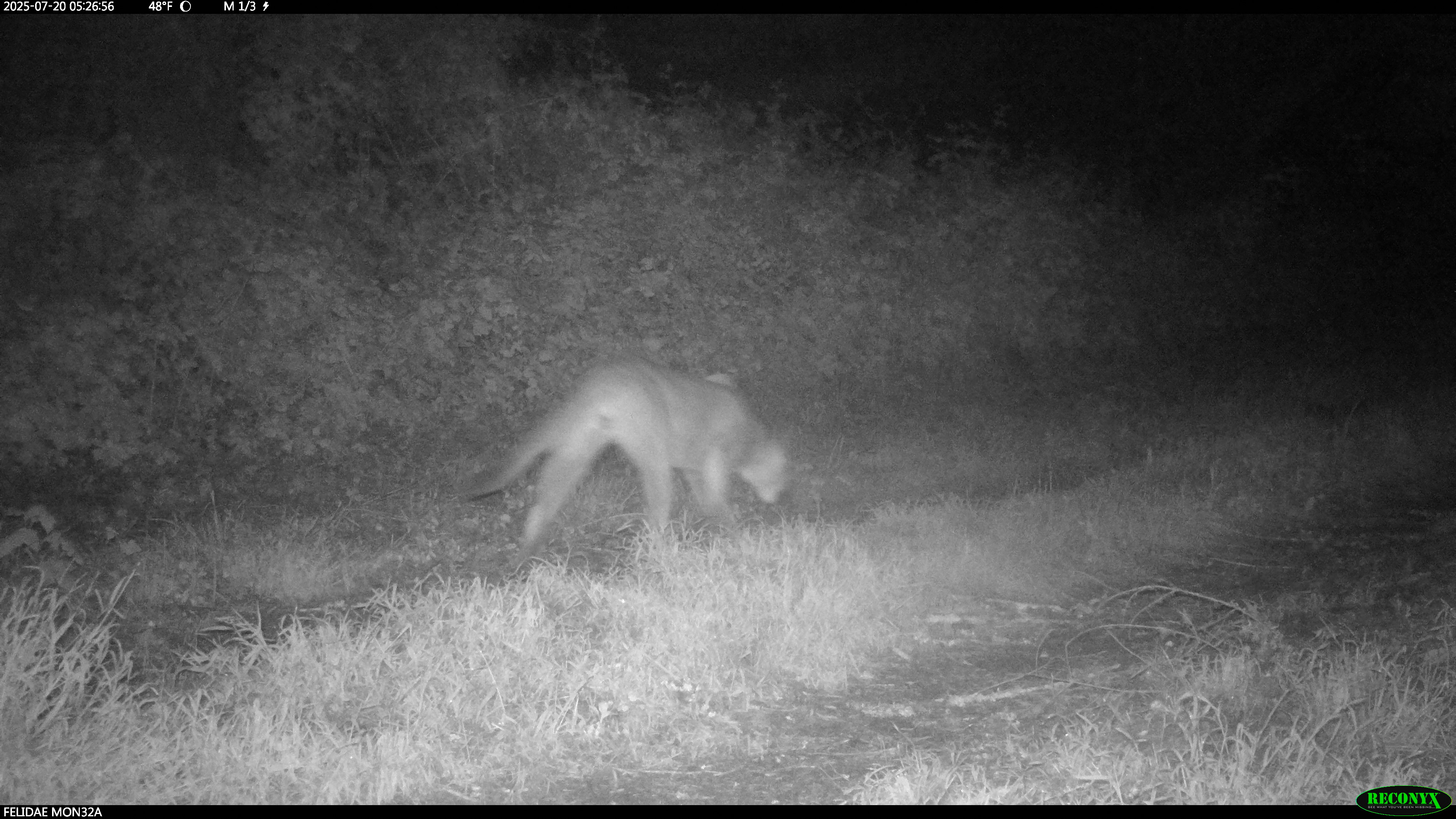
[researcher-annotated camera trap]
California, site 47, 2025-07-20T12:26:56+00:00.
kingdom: Animalia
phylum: Chordata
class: Mammalia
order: Carnivora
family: Felidae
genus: Puma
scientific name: Puma concolor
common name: puma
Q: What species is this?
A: Puma (Puma concolor).